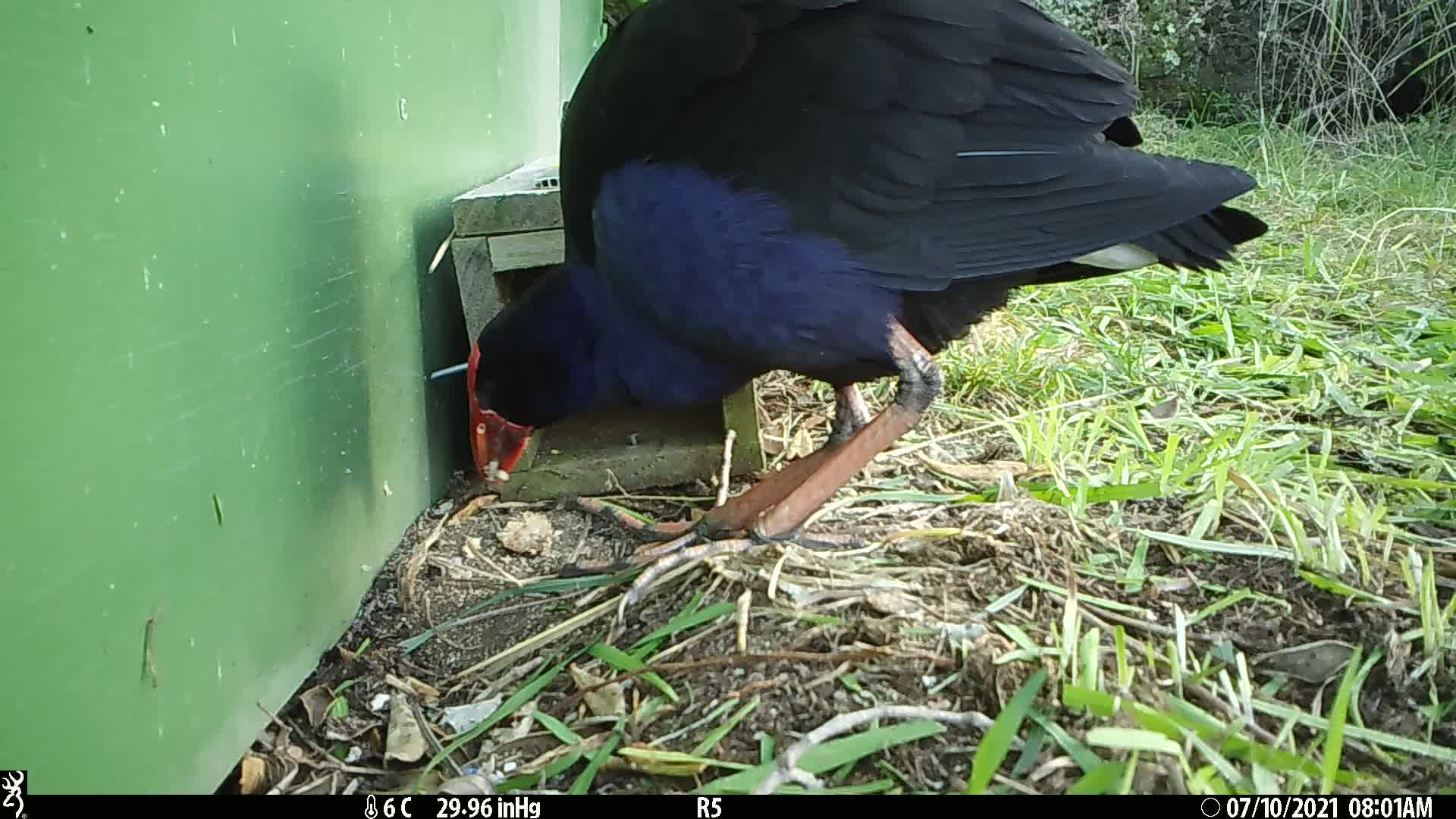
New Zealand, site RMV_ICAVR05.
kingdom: Animalia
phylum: Chordata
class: Aves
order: Gruiformes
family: Rallidae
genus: Porphyrio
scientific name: Porphyrio melanotus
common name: australasian swamphen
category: pukeko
Pukeko (australasian swamphen) (Porphyrio melanotus).